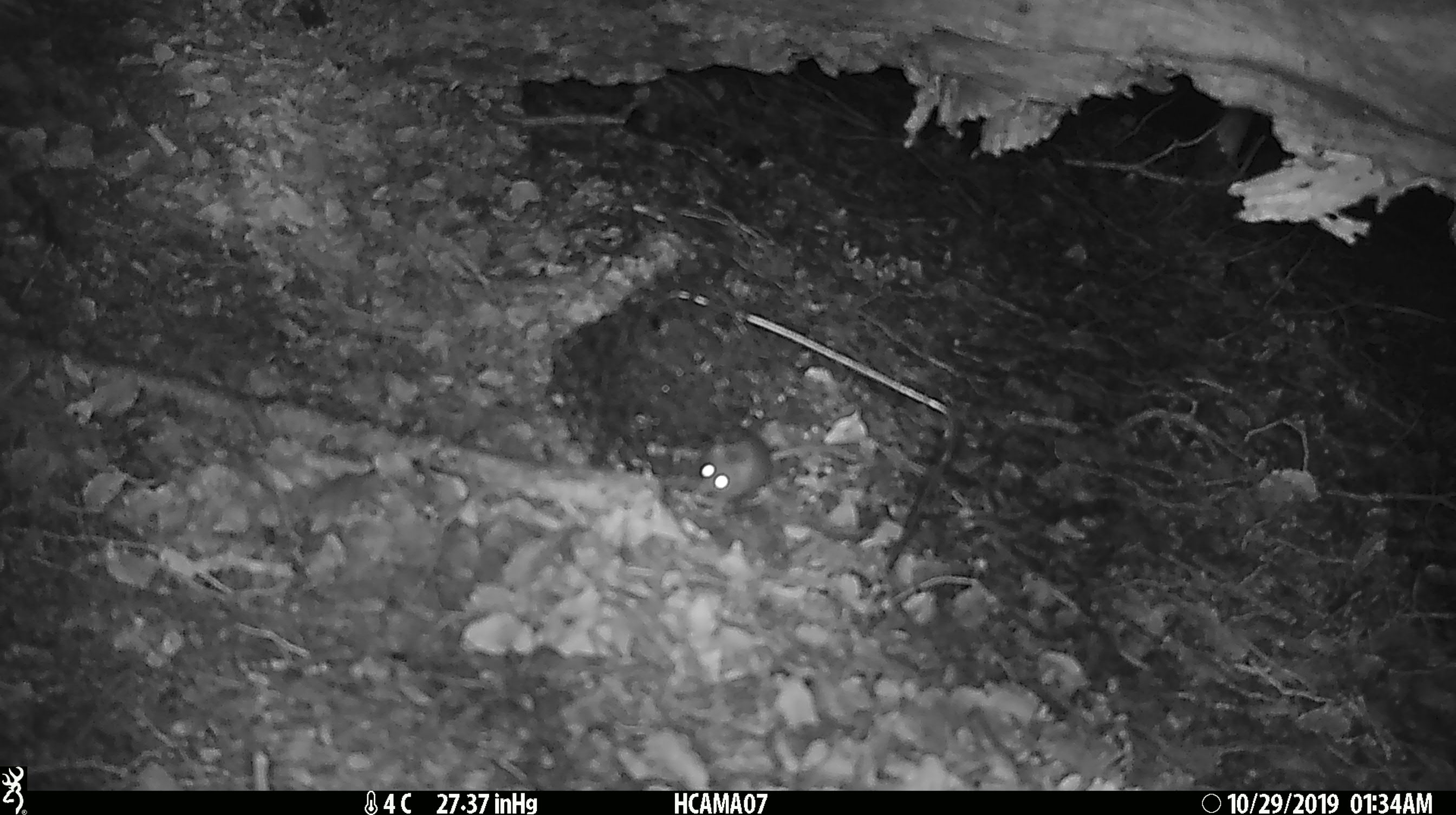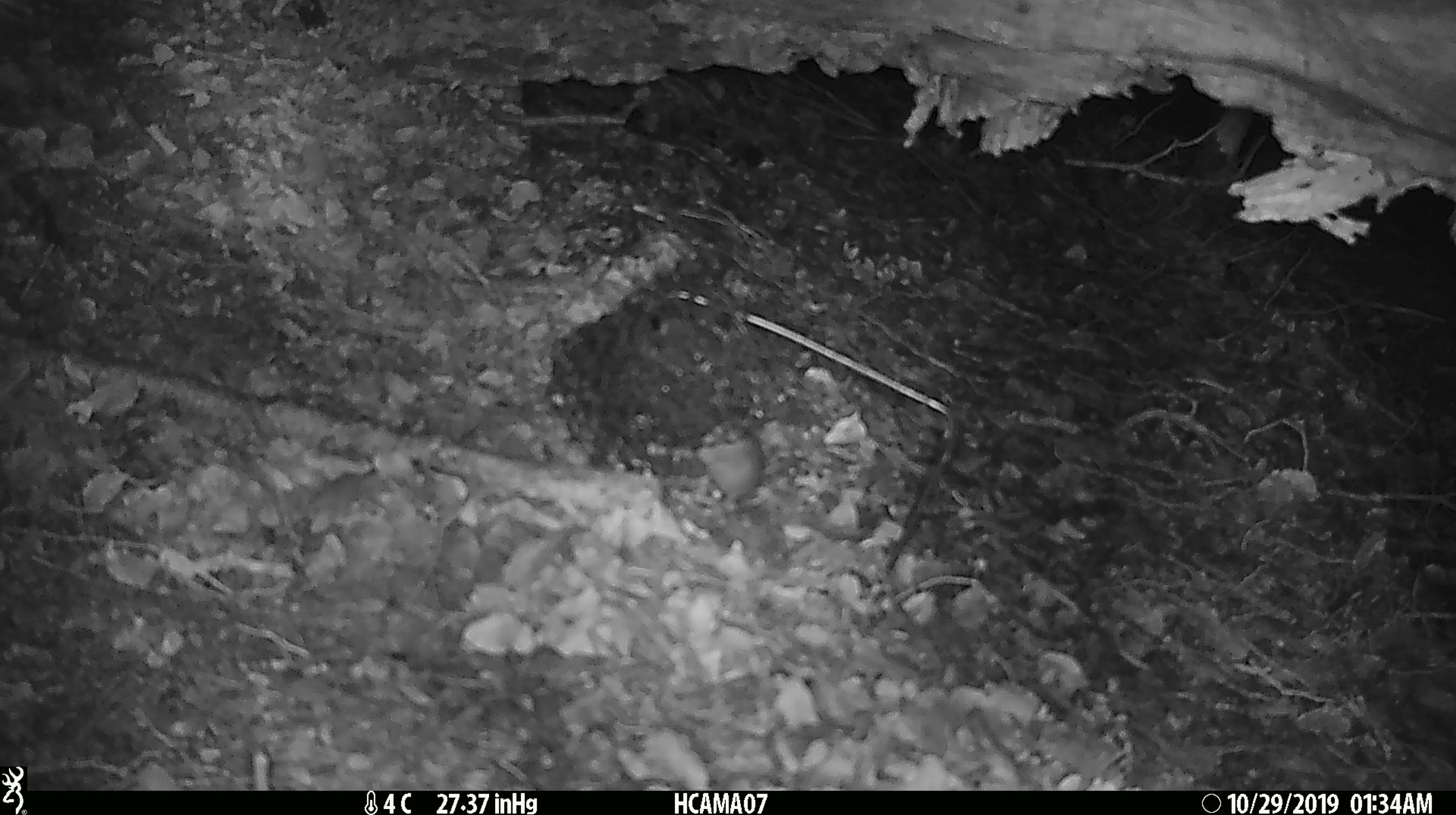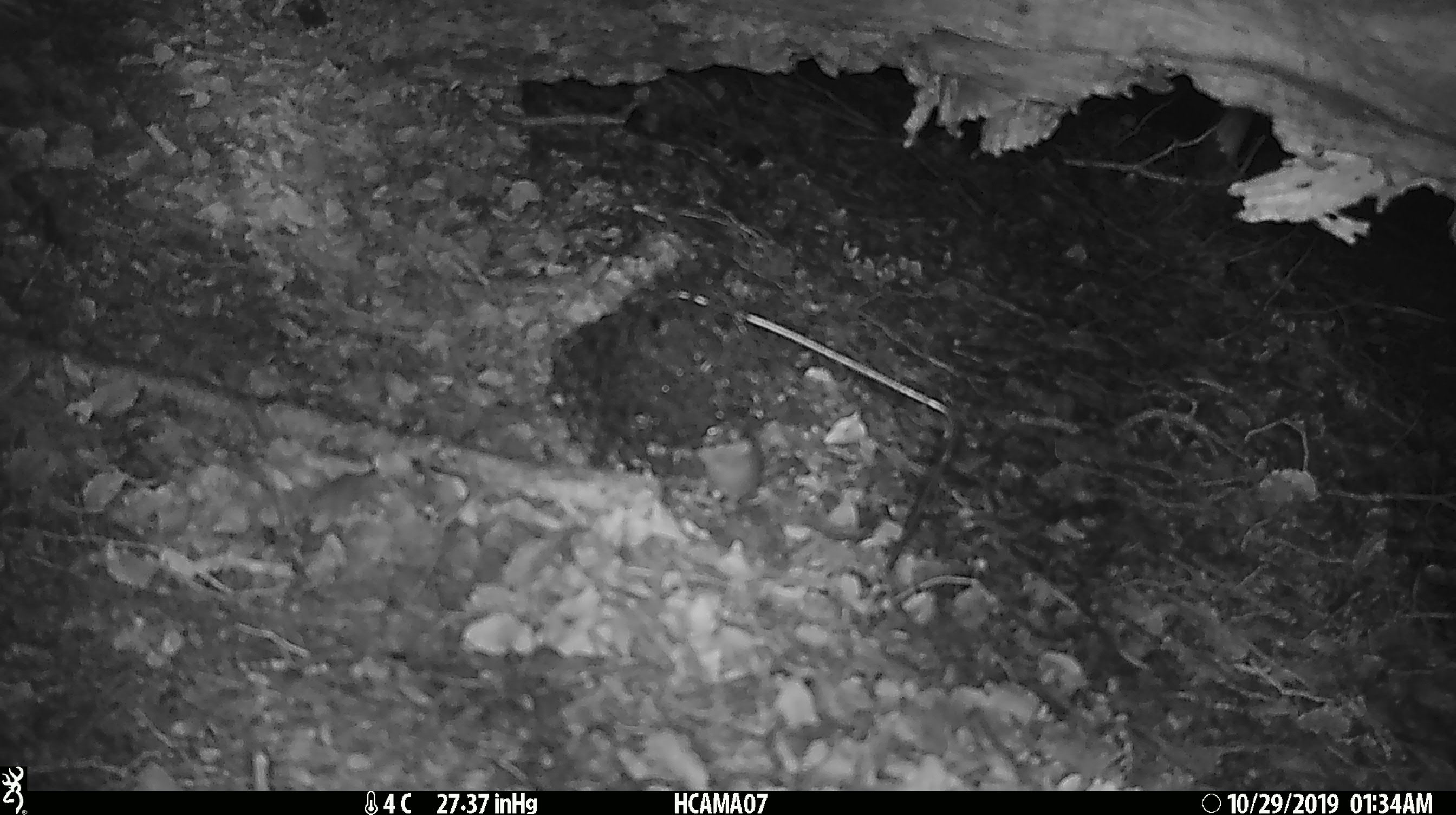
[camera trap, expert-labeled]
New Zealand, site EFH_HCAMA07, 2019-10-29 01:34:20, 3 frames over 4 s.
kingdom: Animalia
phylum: Chordata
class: Mammalia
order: Rodentia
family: Muridae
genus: Mus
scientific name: Mus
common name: mouse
Mouse (Mus).